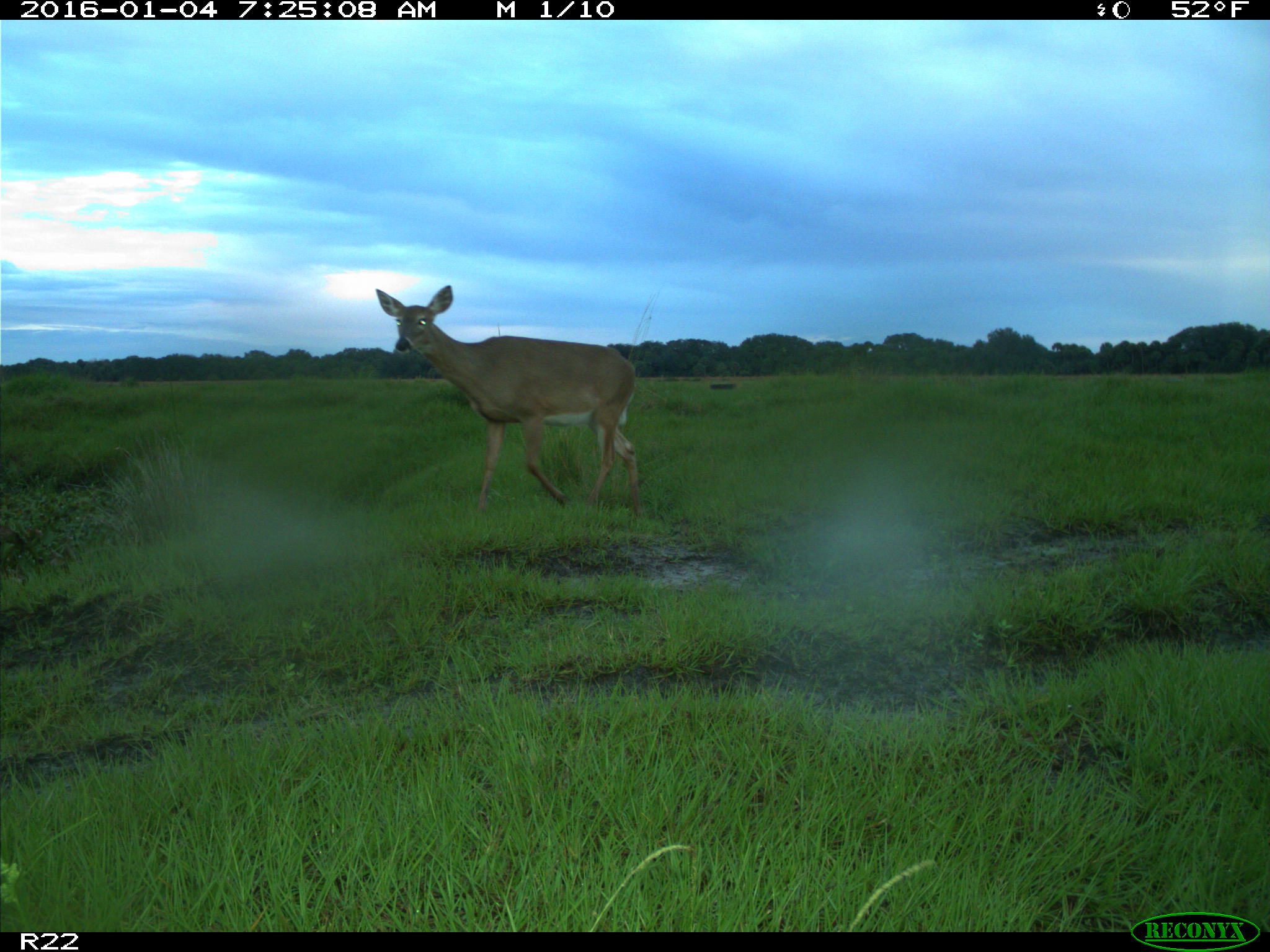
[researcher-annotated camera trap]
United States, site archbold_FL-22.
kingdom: Animalia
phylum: Chordata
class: Mammalia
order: Artiodactyla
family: Cervidae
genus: Odocoileus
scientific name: Odocoileus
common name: deer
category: unidentified deer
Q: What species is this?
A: Unidentified deer (deer) (Odocoileus).